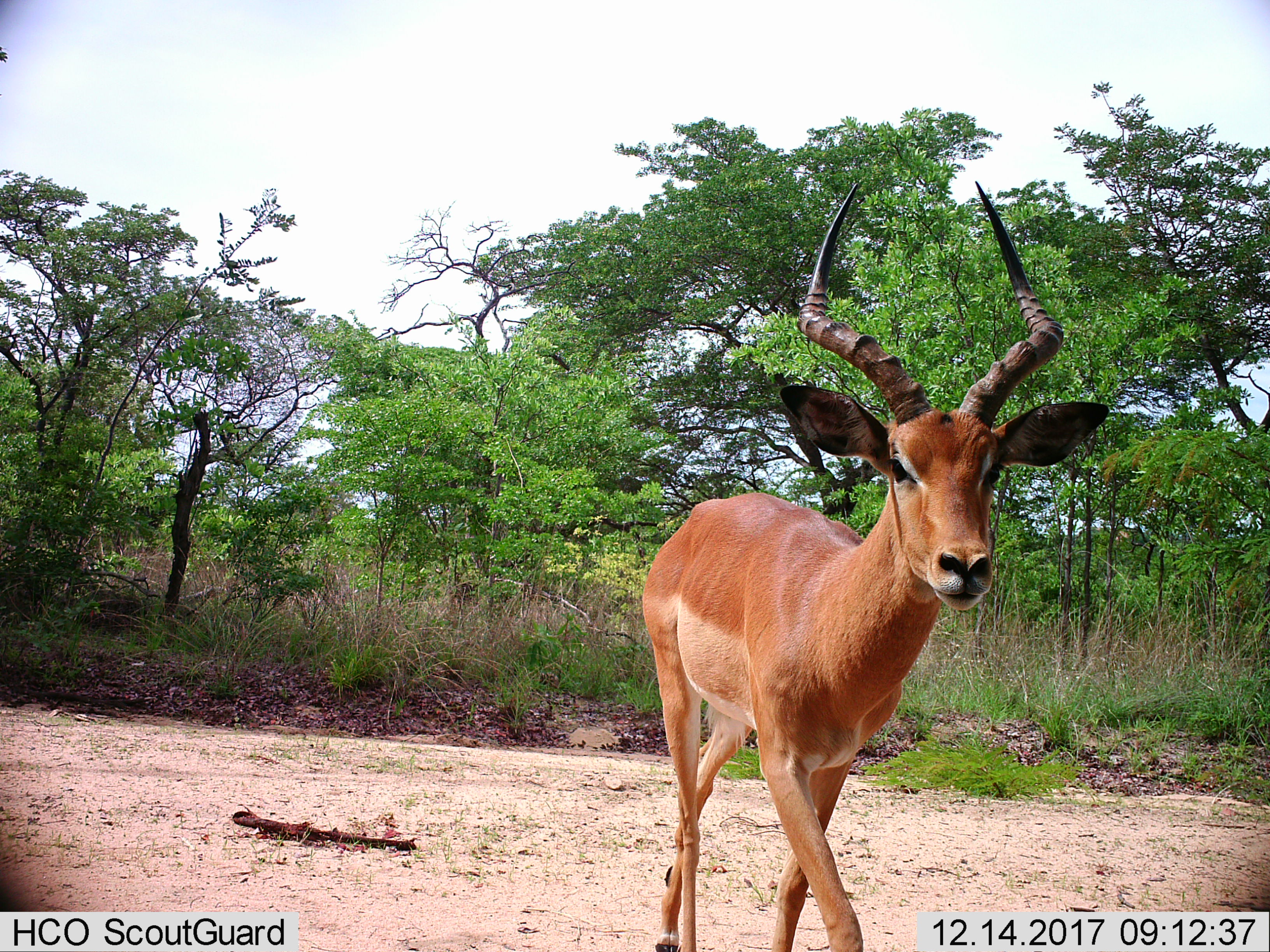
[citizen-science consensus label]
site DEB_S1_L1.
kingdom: Animalia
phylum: Chordata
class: Mammalia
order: Artiodactyla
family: Bovidae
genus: Aepyceros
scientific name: Aepyceros melampus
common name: impala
Impala (Aepyceros melampus), count 1. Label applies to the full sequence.